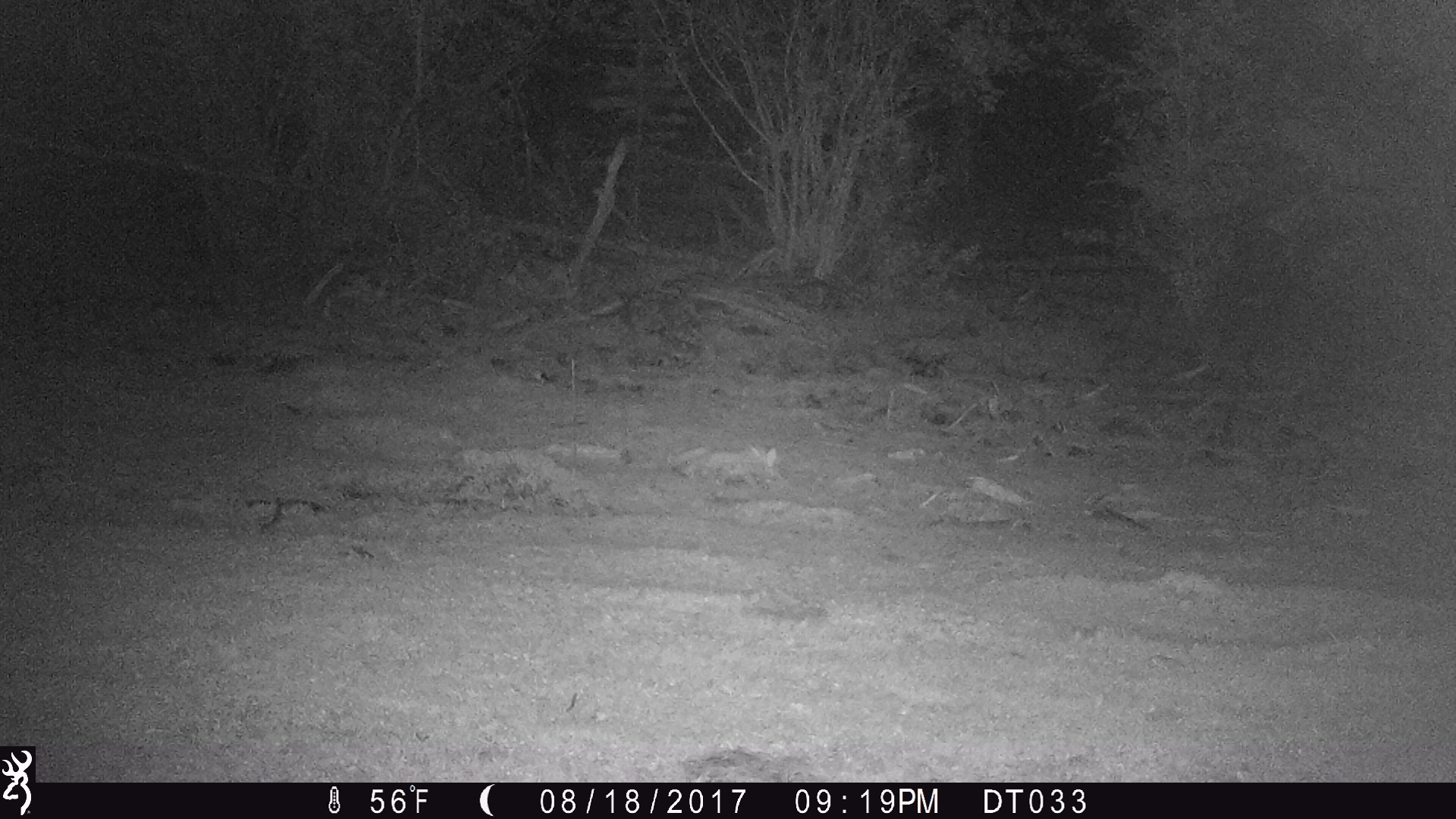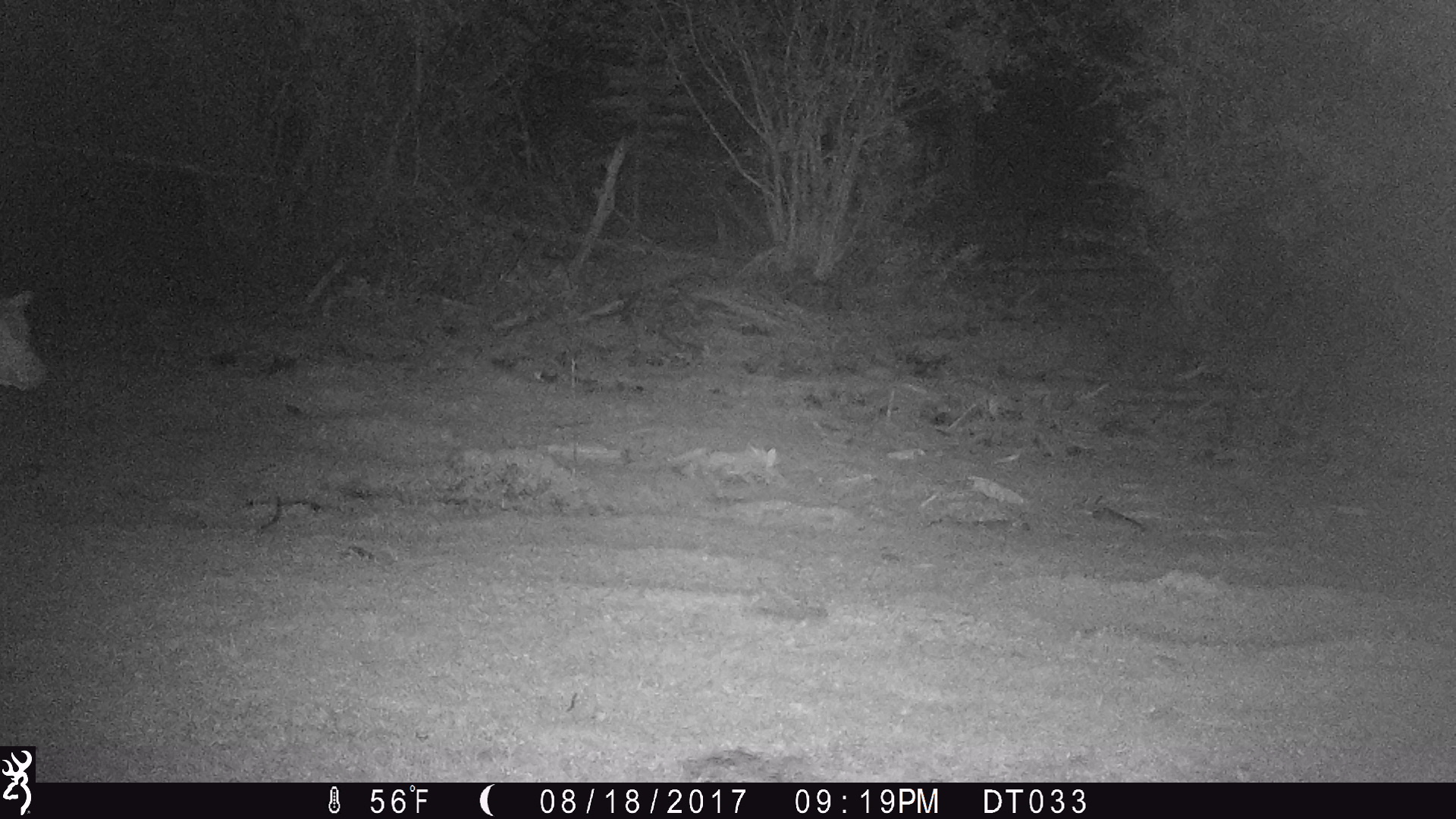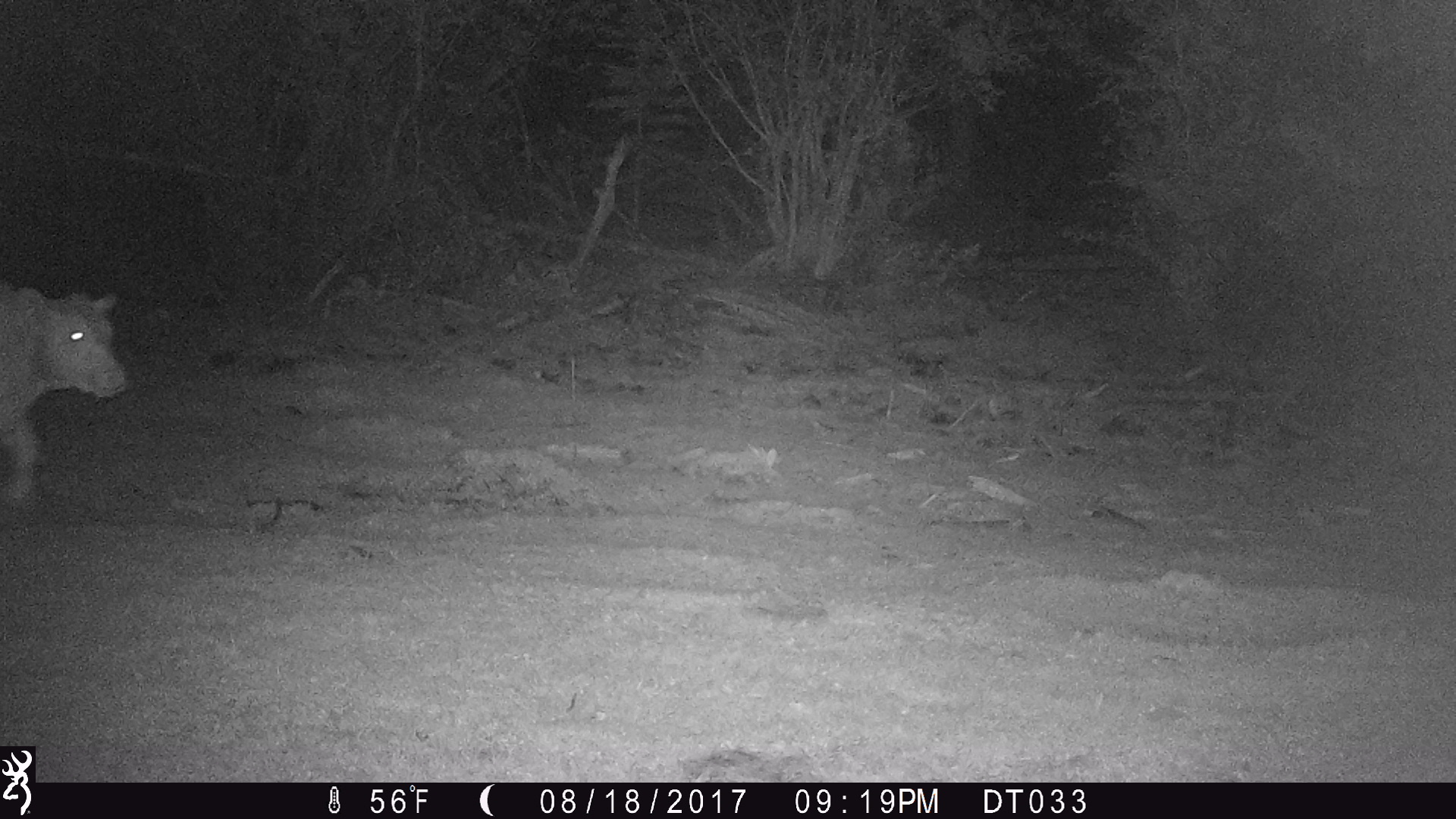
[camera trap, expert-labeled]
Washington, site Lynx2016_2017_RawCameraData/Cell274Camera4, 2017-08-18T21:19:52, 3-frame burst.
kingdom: Animalia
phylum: Chordata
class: Mammalia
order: Artiodactyla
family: Bovidae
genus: Bos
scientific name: Bos taurus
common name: domestic cattle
Domestic cattle (Bos taurus). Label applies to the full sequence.